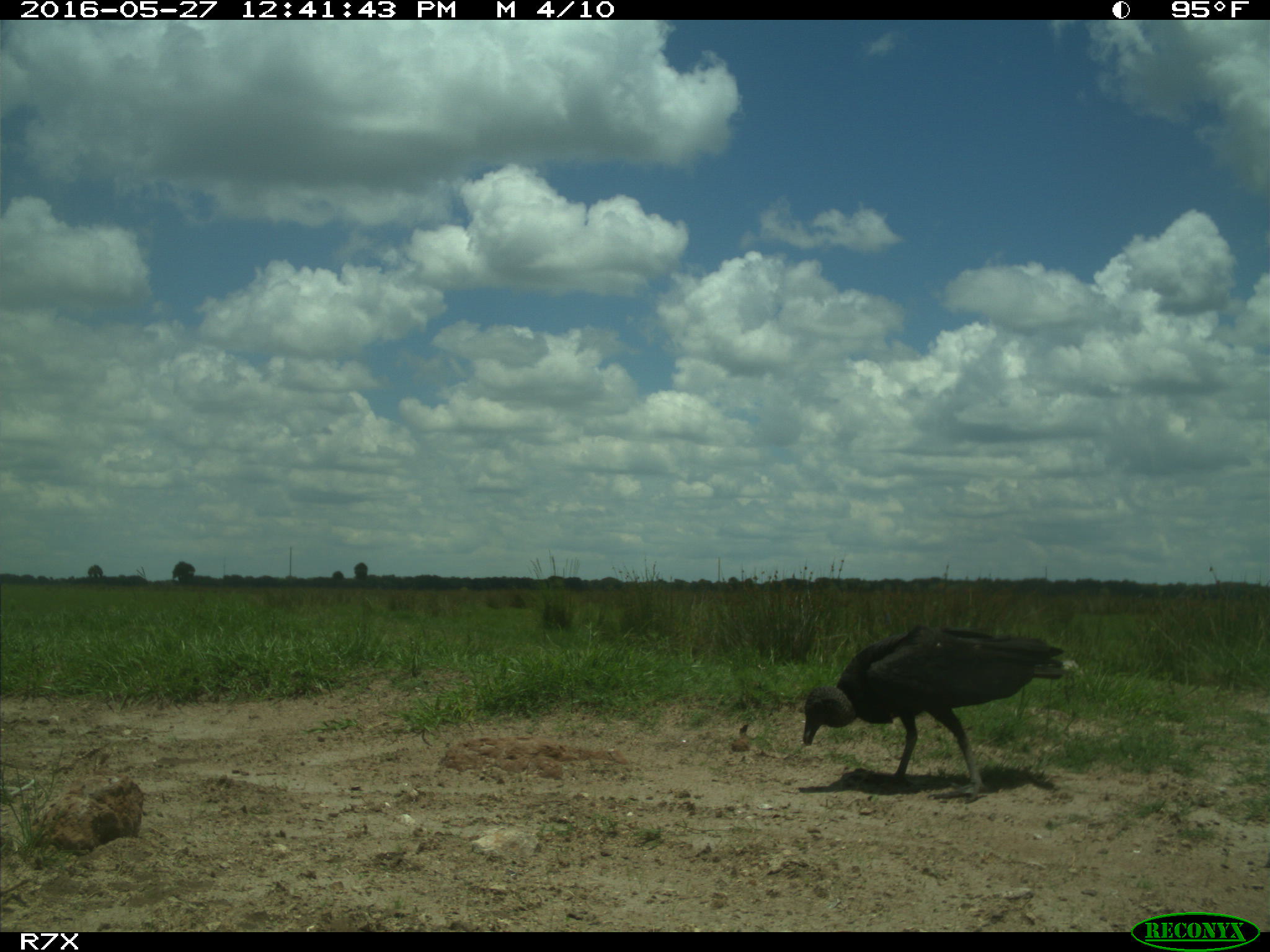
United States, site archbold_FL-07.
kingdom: Animalia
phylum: Chordata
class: Aves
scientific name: Aves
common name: birds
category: unidentified bird